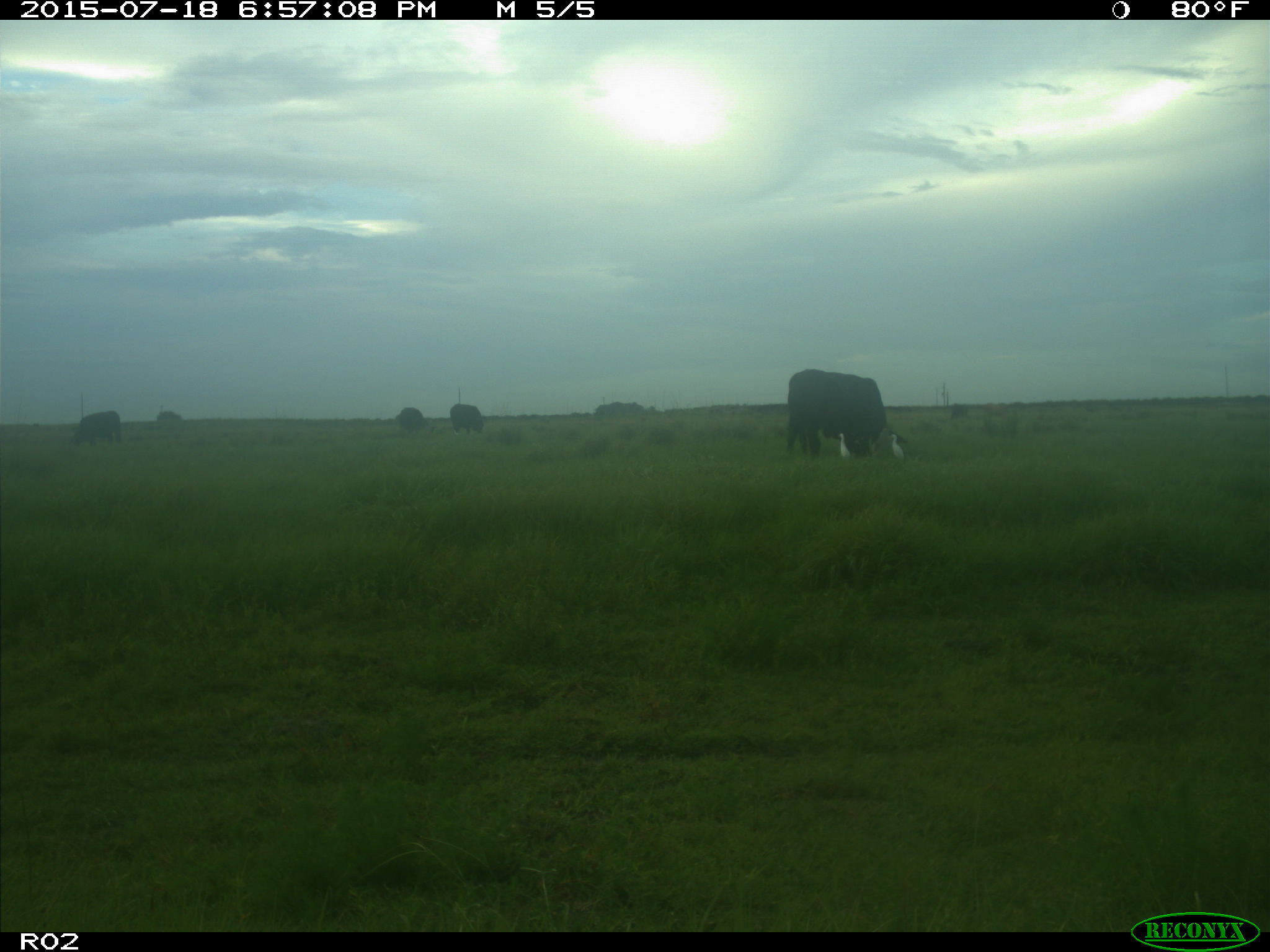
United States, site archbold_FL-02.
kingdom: Animalia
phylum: Chordata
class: Mammalia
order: Artiodactyla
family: Bovidae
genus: Bos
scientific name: Bos taurus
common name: domestic cow